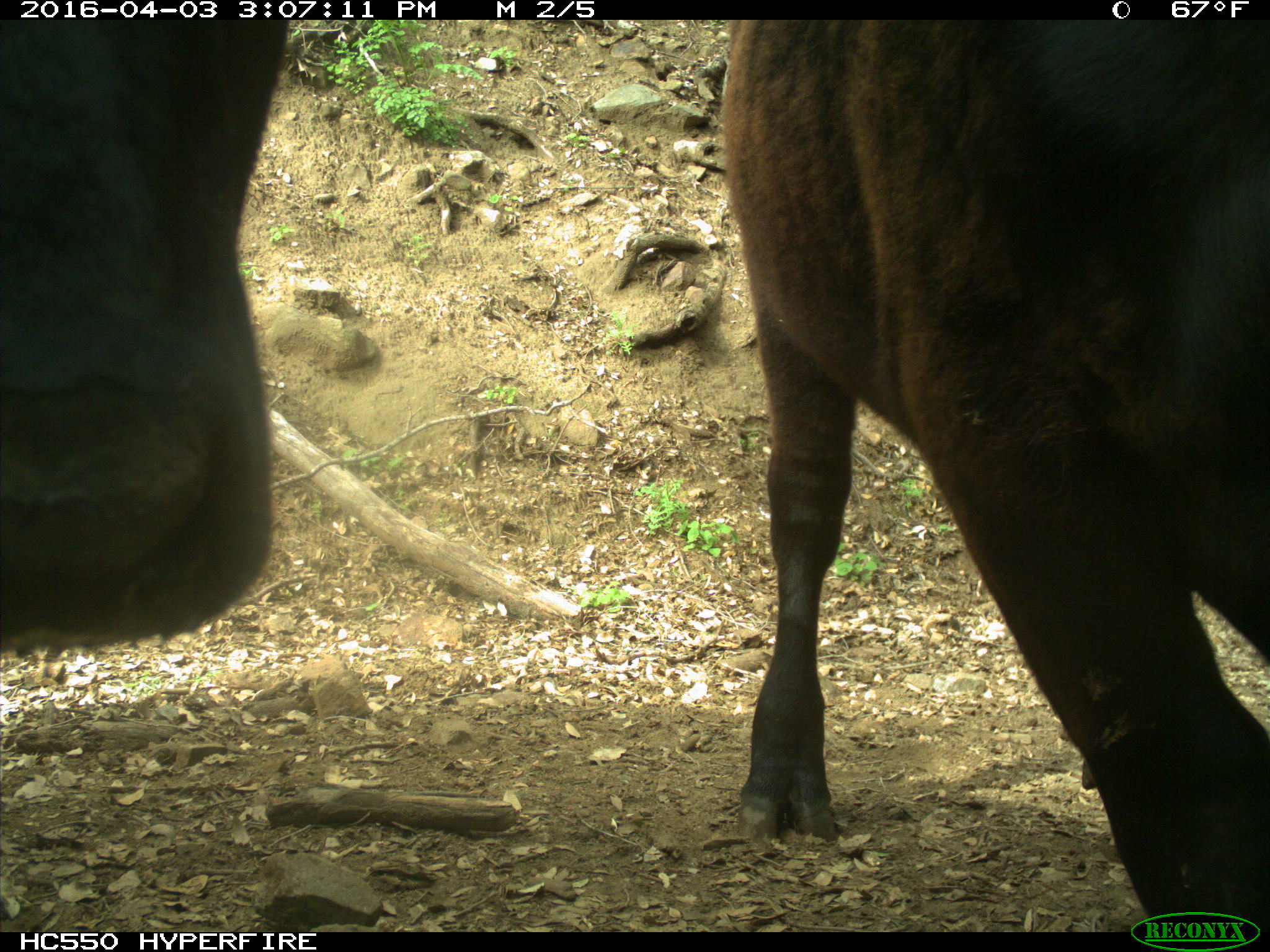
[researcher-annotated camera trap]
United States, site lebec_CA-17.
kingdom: Animalia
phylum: Chordata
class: Mammalia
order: Artiodactyla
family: Bovidae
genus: Bos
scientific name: Bos taurus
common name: domestic cow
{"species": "Bos taurus (domestic cow)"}